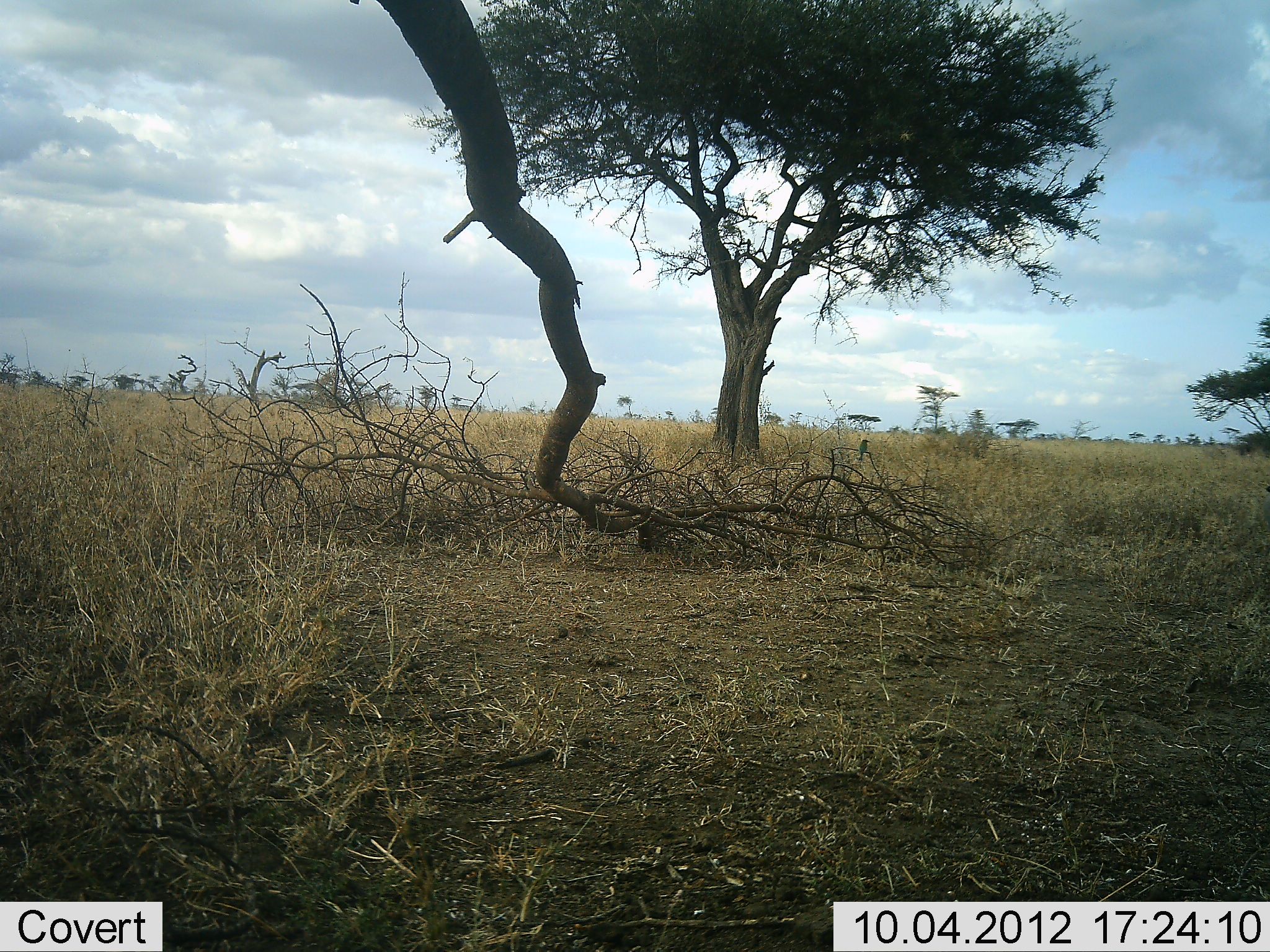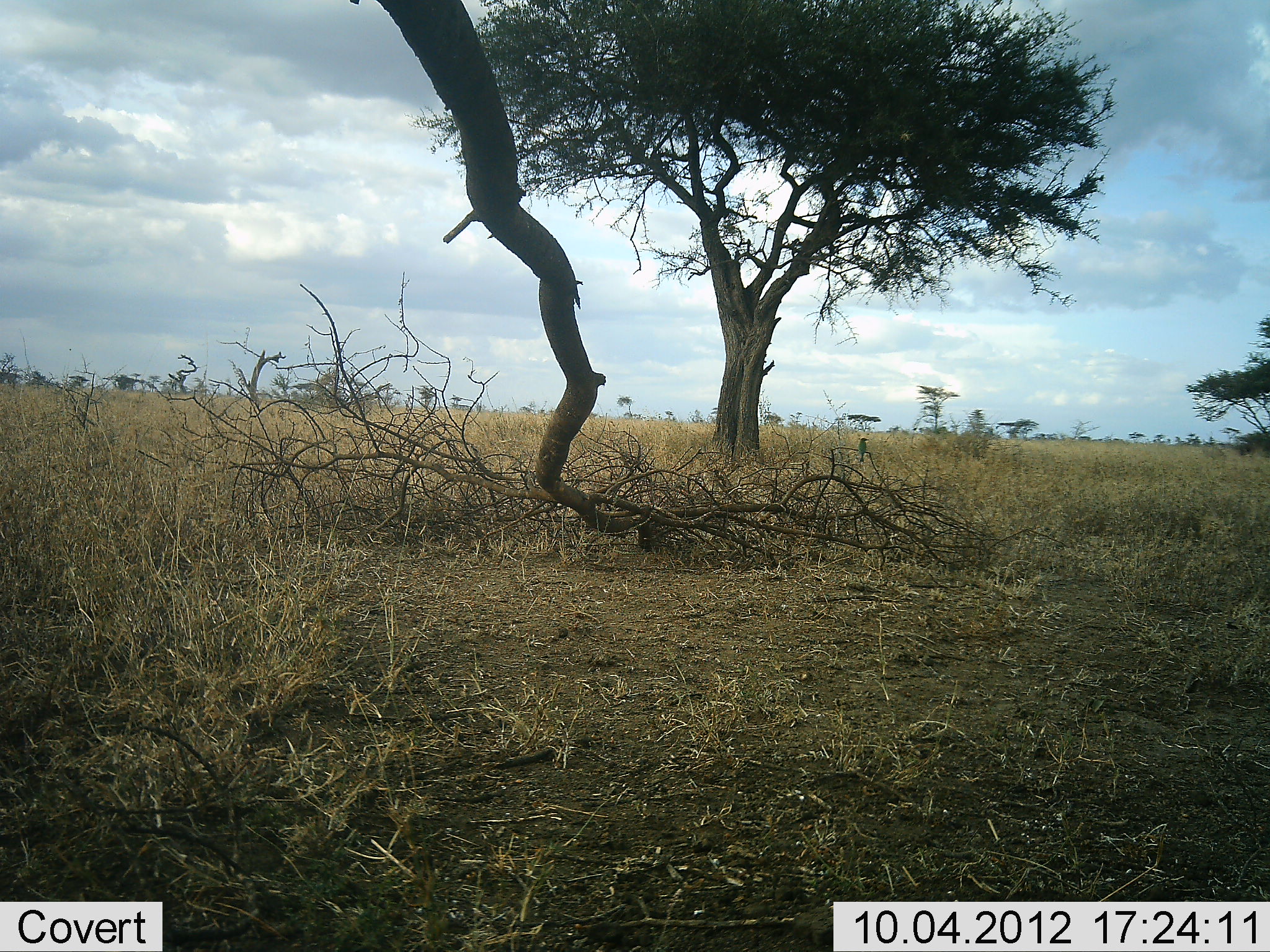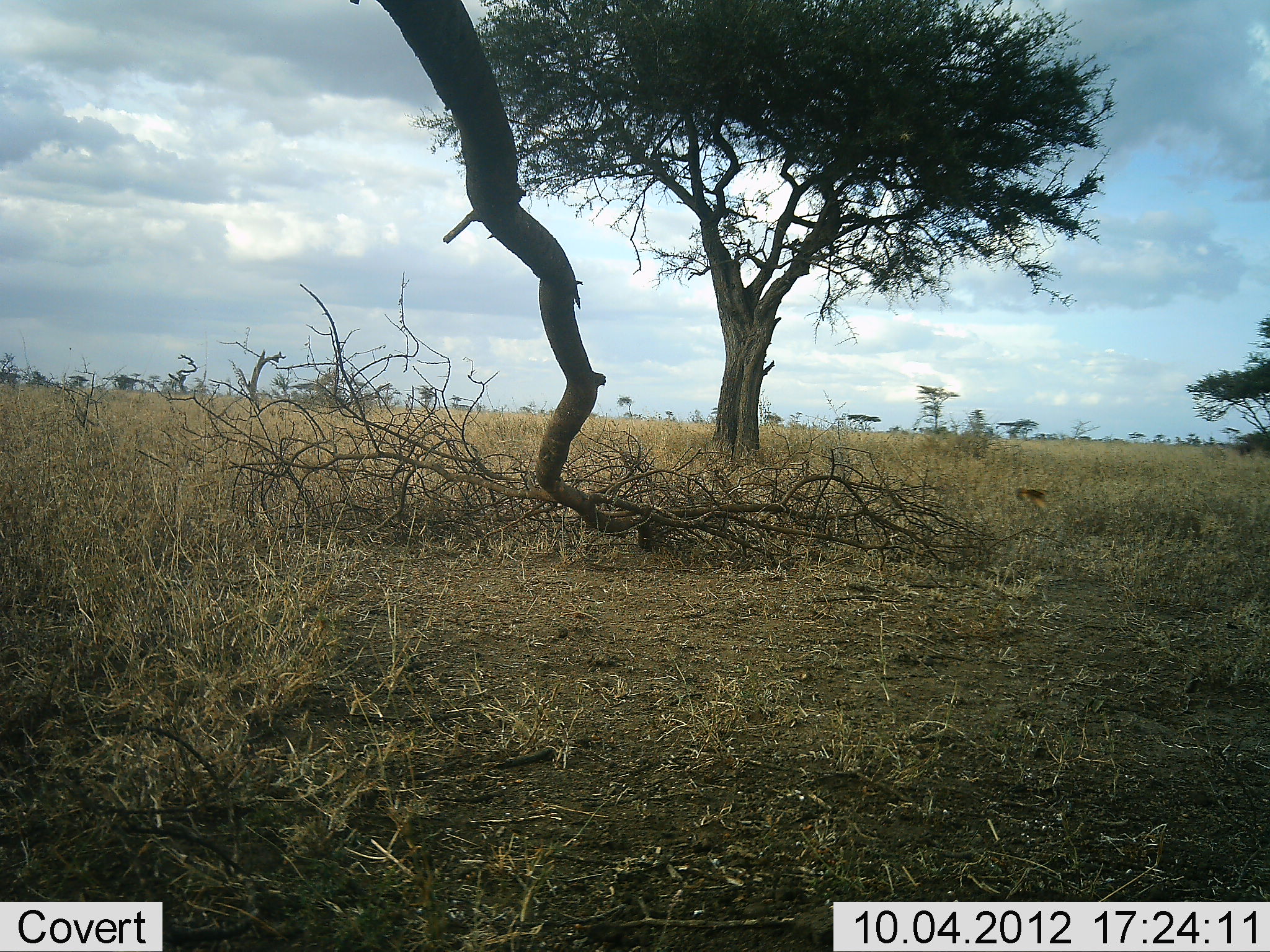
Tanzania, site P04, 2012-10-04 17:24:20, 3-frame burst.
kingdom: Animalia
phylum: Chordata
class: Aves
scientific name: Aves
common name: bird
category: otherbird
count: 1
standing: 0%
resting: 18%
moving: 91%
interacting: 0%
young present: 0%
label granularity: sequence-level